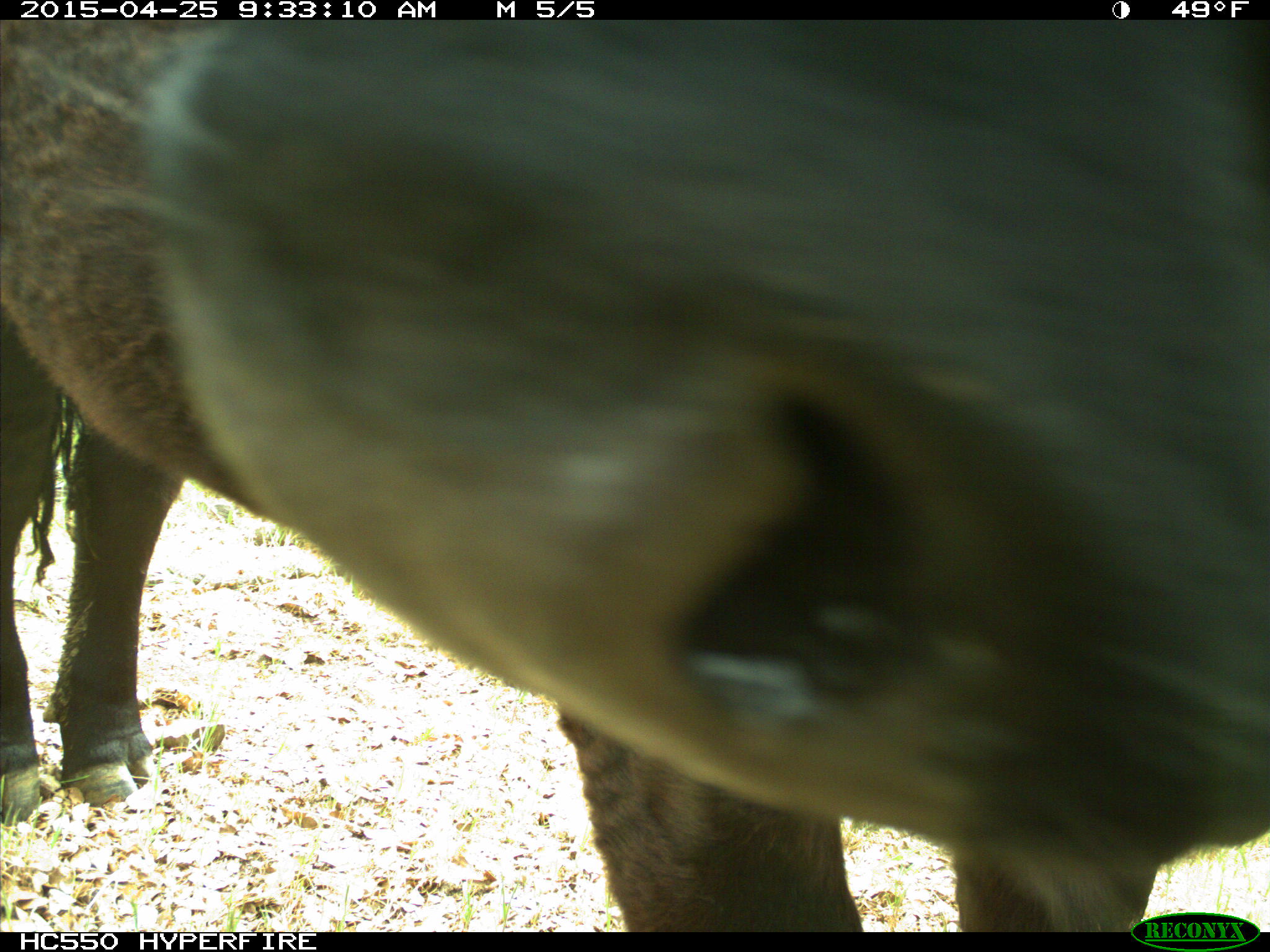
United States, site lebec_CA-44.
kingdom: Animalia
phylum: Chordata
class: Mammalia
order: Artiodactyla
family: Suidae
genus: Sus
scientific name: Sus scrofa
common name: wild boar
Sus scrofa (wild boar).